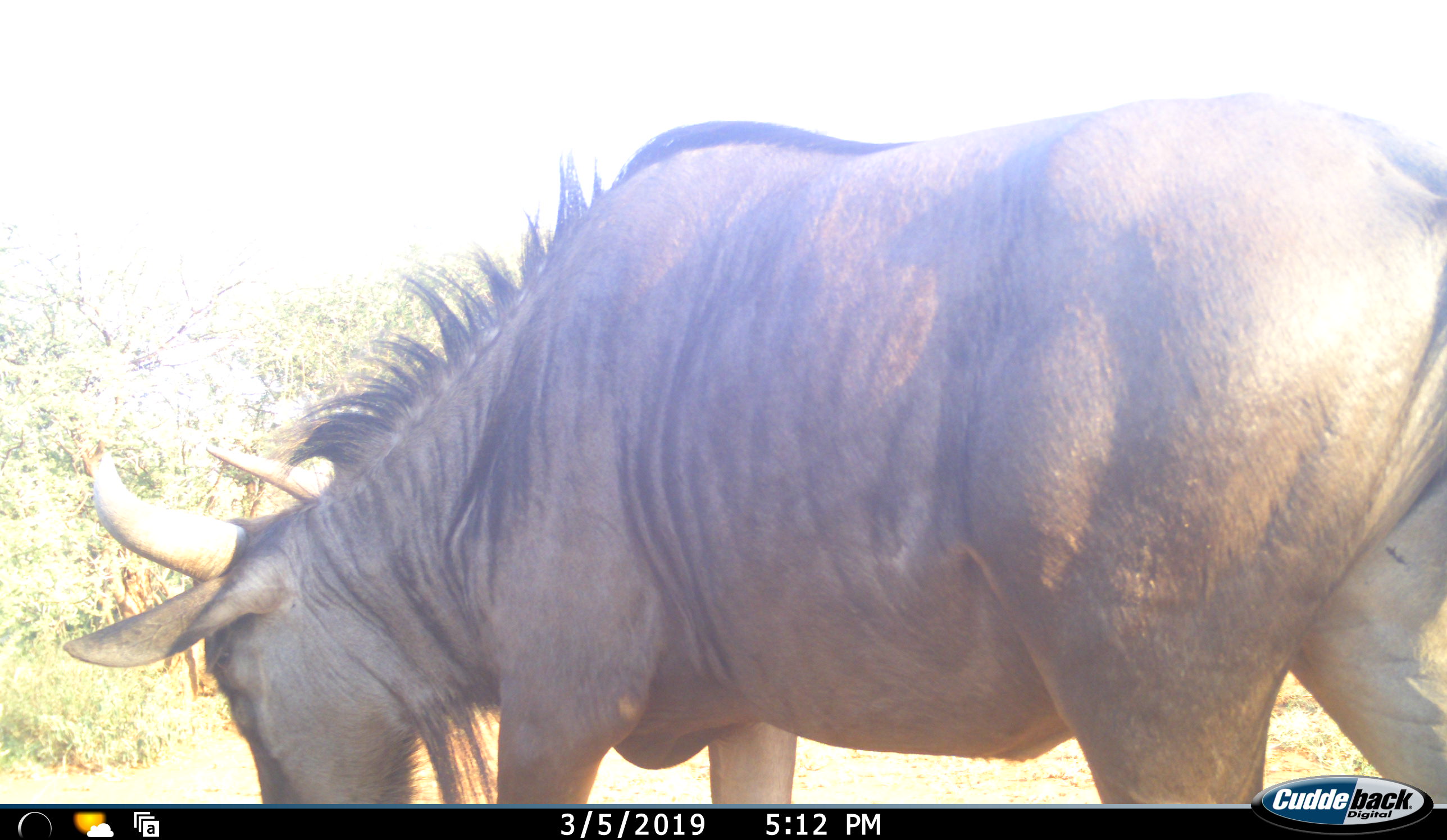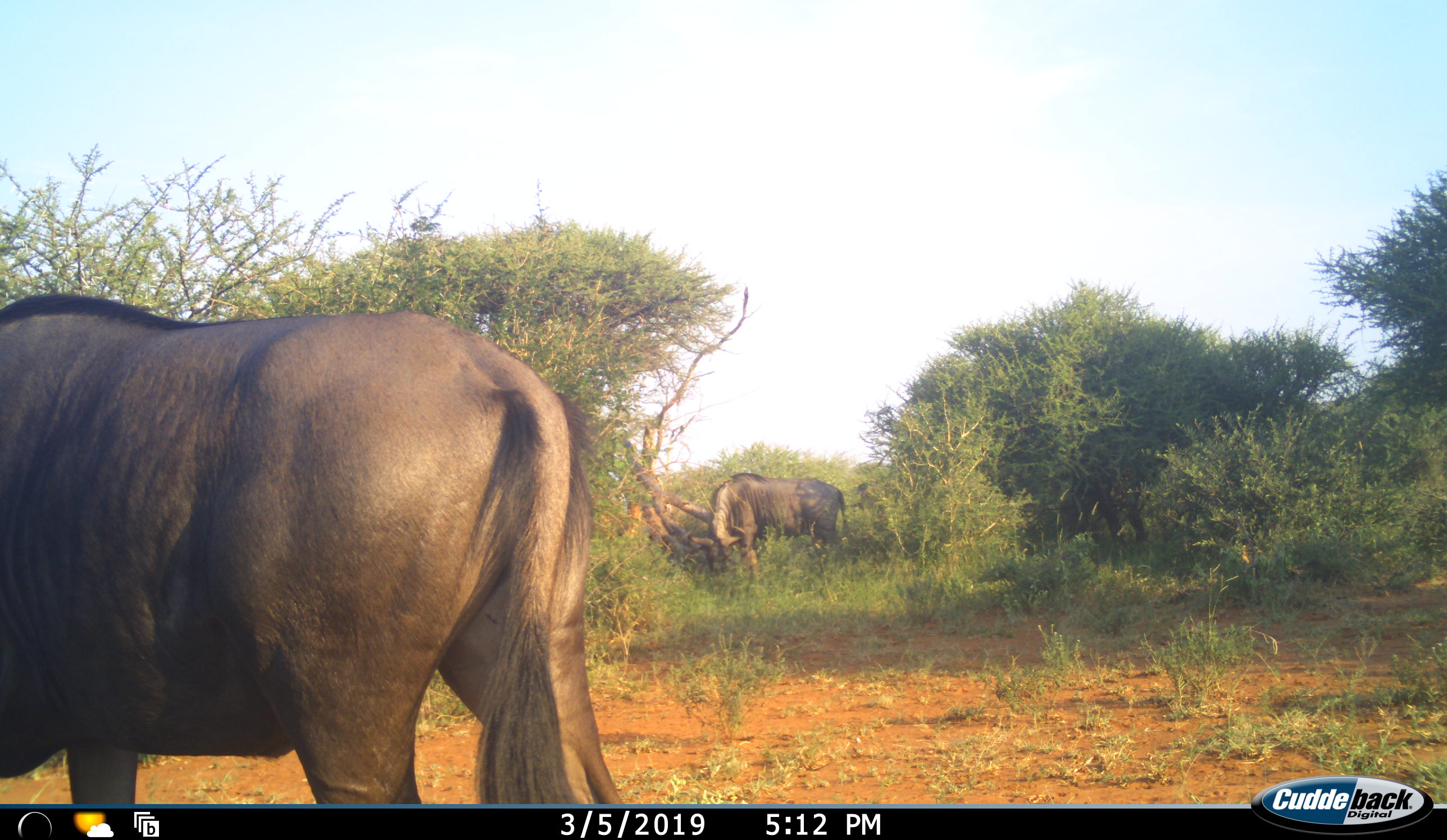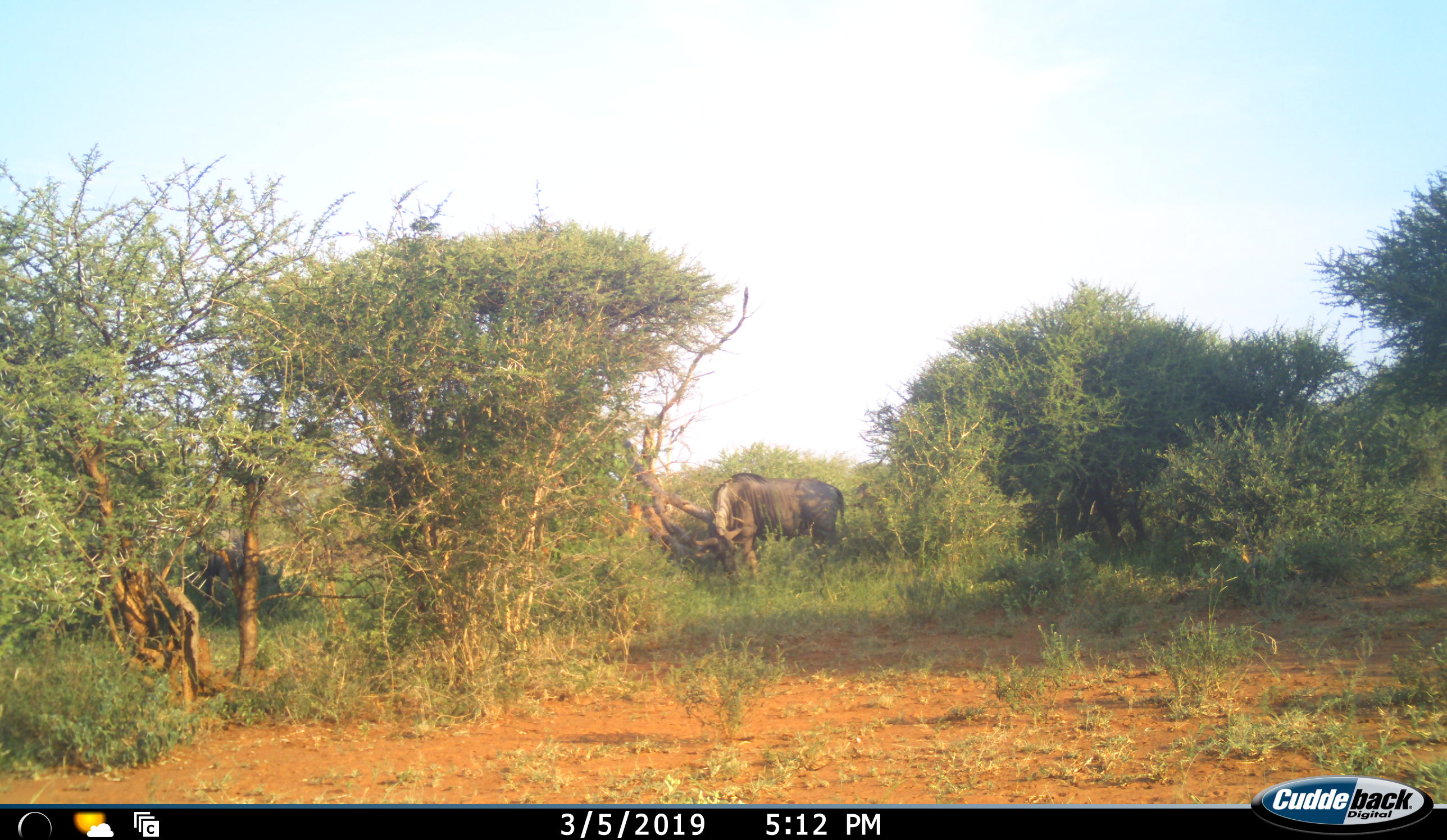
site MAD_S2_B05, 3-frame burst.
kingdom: Animalia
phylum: Chordata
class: Mammalia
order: Artiodactyla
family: Bovidae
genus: Connochaetes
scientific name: Connochaetes taurinus taurinus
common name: blue wildebeest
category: wildebeestblue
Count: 2.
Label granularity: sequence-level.